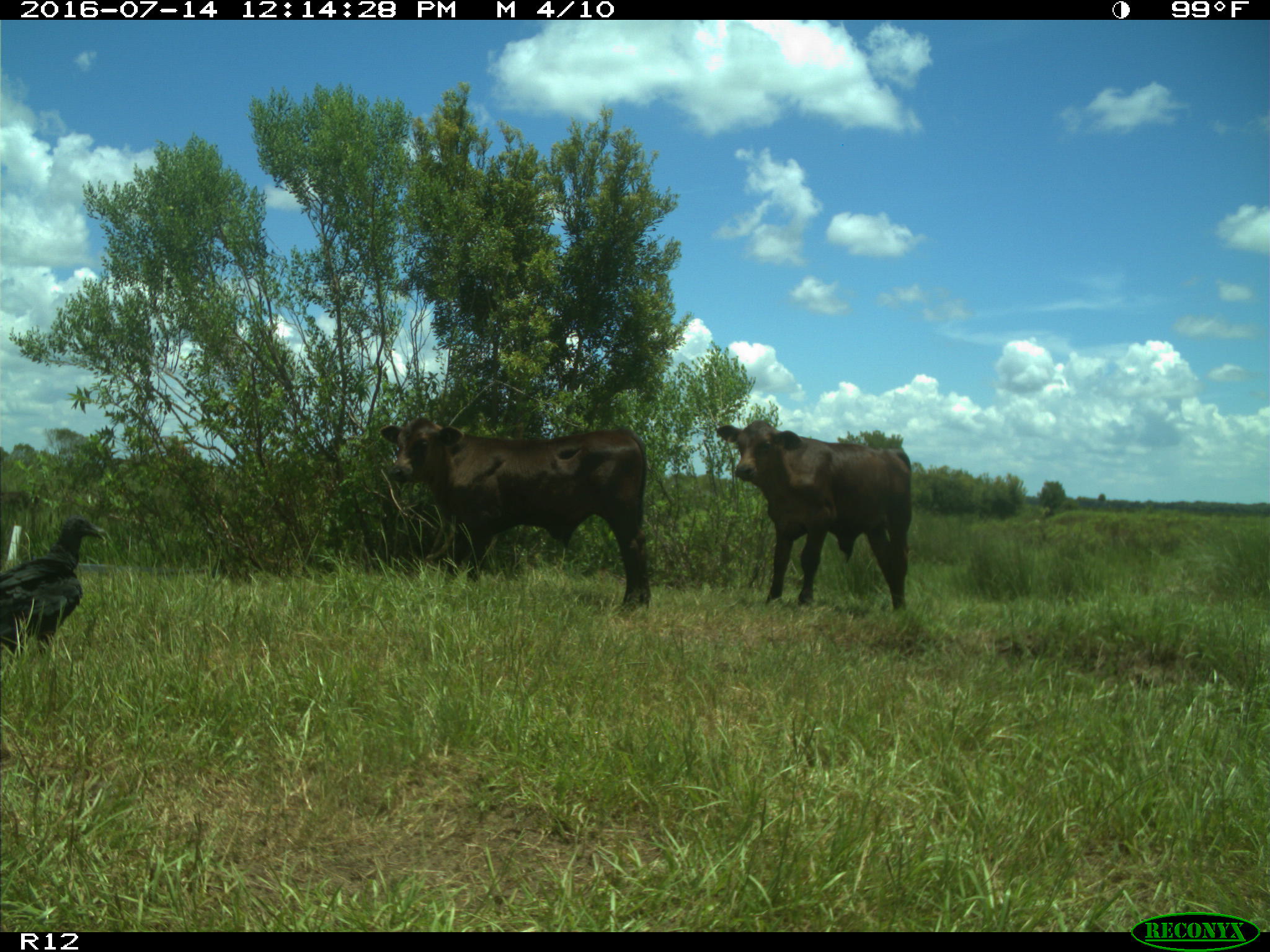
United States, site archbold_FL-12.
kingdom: Animalia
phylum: Chordata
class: Mammalia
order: Artiodactyla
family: Bovidae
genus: Bos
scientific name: Bos taurus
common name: domestic cow